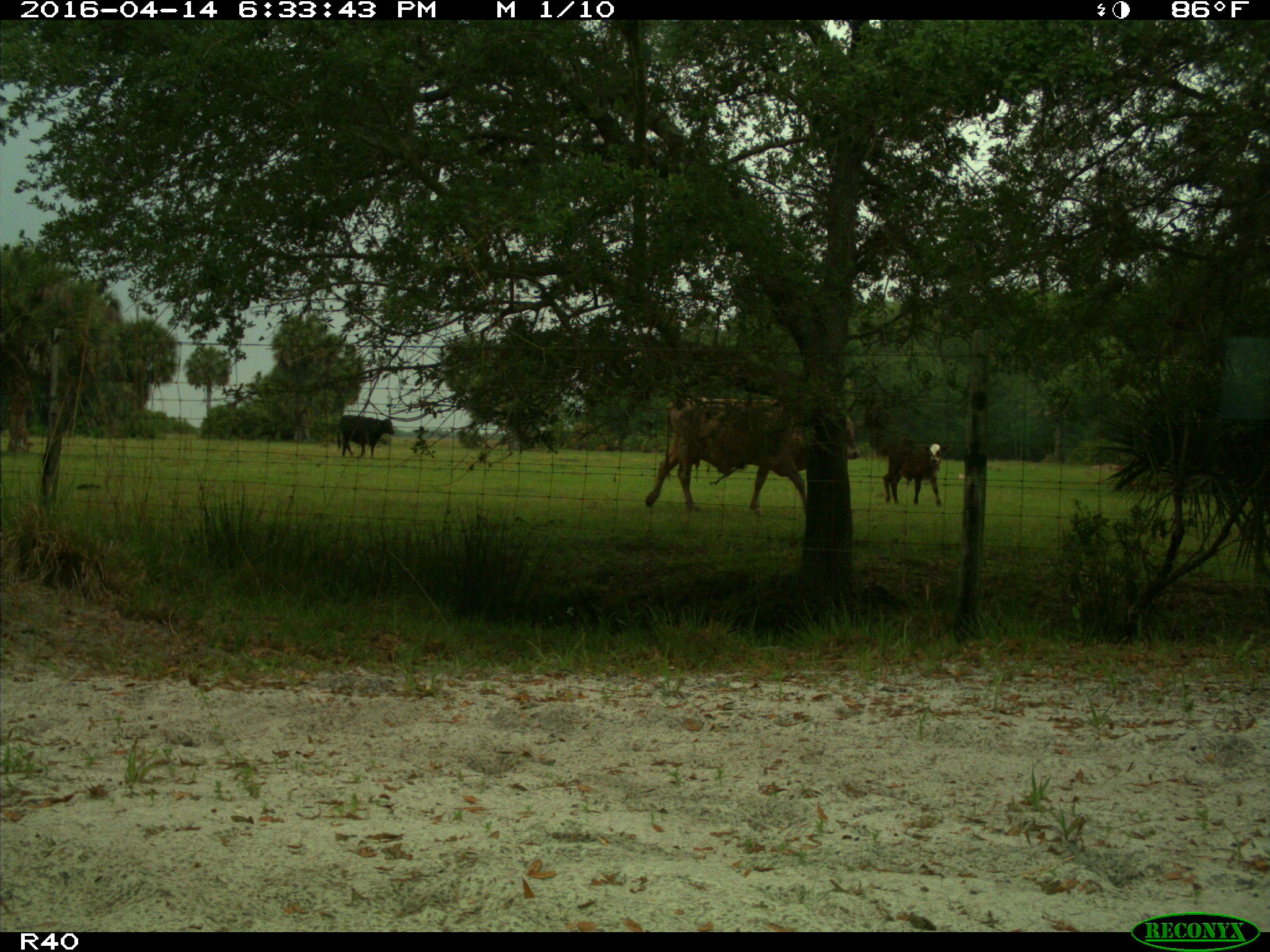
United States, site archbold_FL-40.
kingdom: Animalia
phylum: Chordata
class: Mammalia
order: Artiodactyla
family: Bovidae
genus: Bos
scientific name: Bos taurus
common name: domestic cow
Bos taurus (domestic cow).